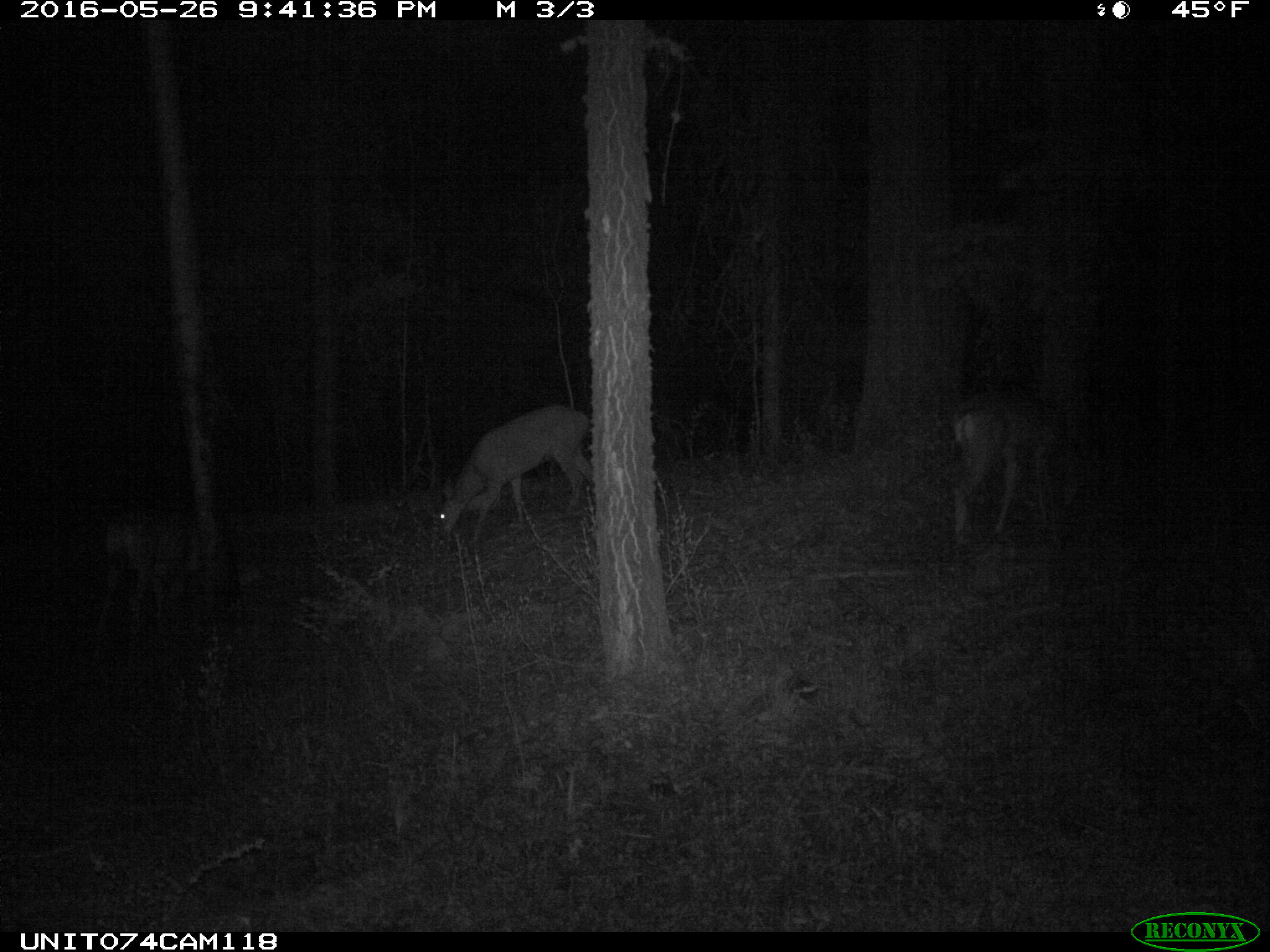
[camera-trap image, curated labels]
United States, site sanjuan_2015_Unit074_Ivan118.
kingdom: Animalia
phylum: Chordata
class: Mammalia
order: Artiodactyla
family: Cervidae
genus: Odocoileus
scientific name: Odocoileus hemionus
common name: mule deer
Odocoileus hemionus (mule deer).